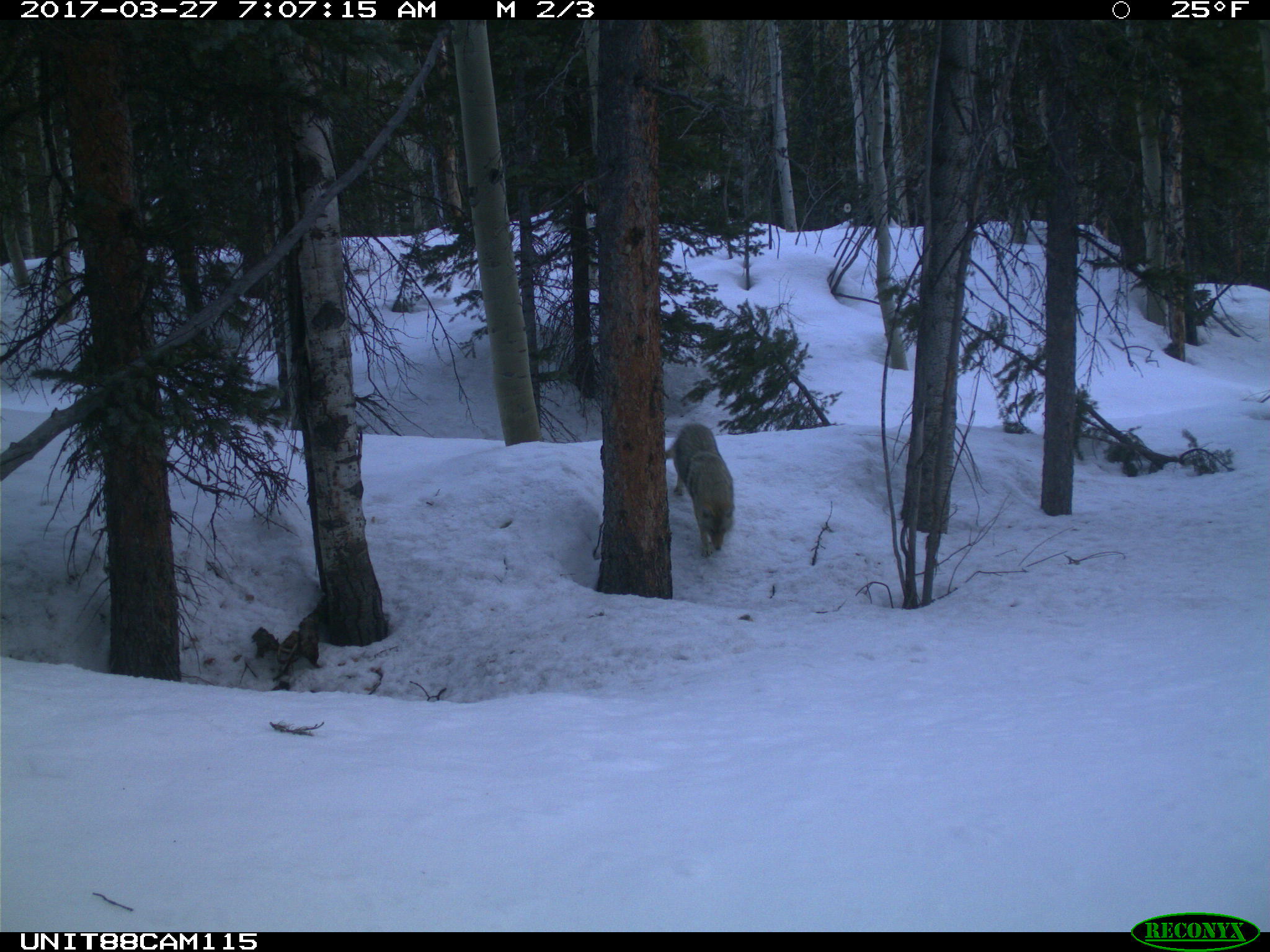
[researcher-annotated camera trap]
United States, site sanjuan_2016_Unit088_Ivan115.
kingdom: Animalia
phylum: Chordata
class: Mammalia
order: Carnivora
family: Canidae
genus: Canis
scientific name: Canis latrans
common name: coyote